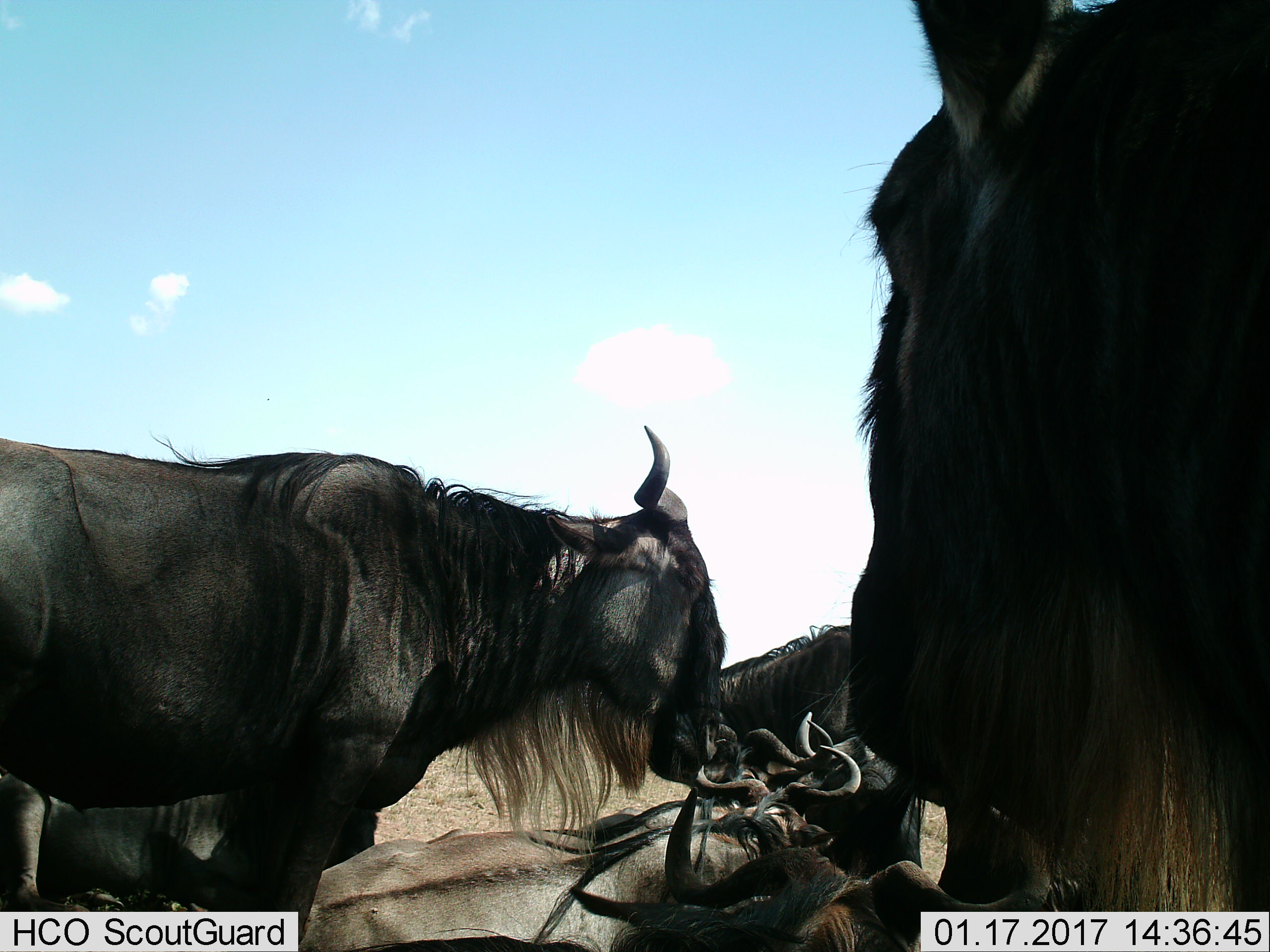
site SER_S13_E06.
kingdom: Animalia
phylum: Chordata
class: Mammalia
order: Artiodactyla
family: Bovidae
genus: Connochaetes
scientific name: Connochaetes taurinus taurinus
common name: blue wildebeest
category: wildebeestblue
Wildebeestblue (blue wildebeest) (Connochaetes taurinus taurinus), count 5. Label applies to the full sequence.